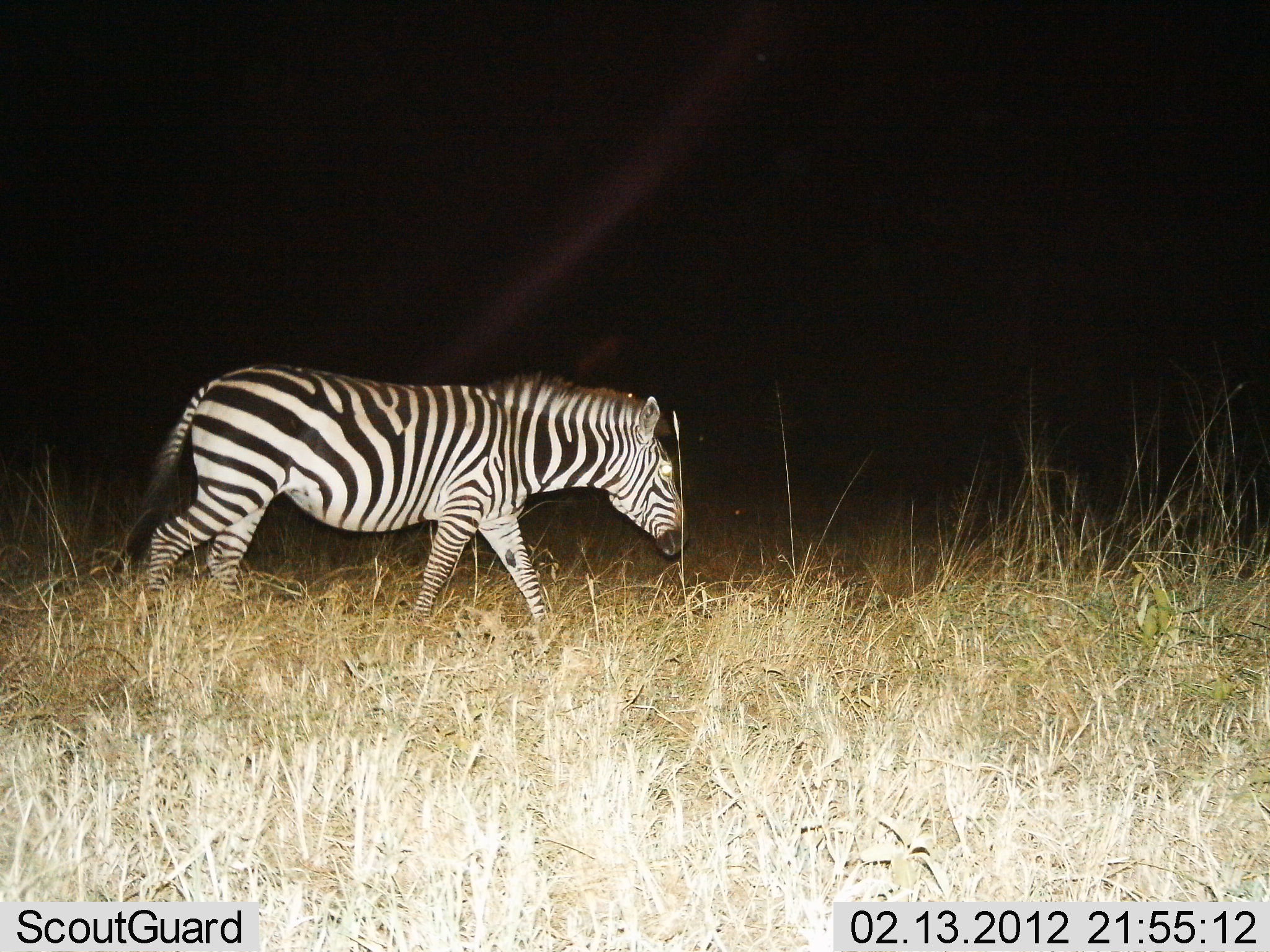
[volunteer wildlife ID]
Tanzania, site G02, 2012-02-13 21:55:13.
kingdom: Animalia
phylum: Chordata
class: Mammalia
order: Perissodactyla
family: Equidae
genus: Equus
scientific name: Equus quagga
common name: plains zebra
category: zebra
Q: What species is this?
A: Zebra (plains zebra) (Equus quagga).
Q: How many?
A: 1.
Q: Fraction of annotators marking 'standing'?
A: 6%.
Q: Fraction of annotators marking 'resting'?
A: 0%.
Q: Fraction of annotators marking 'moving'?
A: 94%.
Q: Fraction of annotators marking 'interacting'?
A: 0%.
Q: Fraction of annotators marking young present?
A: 0%.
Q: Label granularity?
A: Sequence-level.